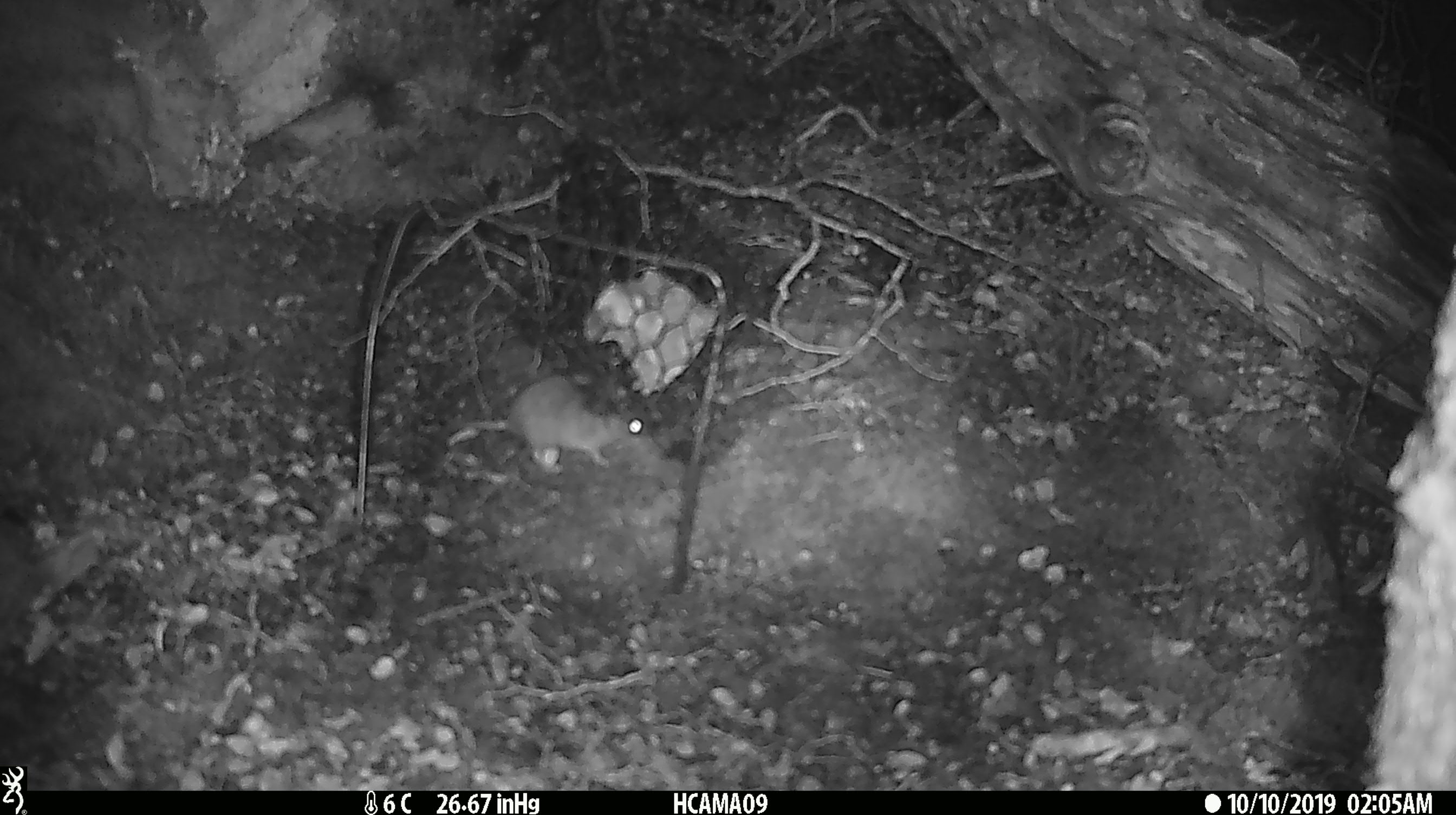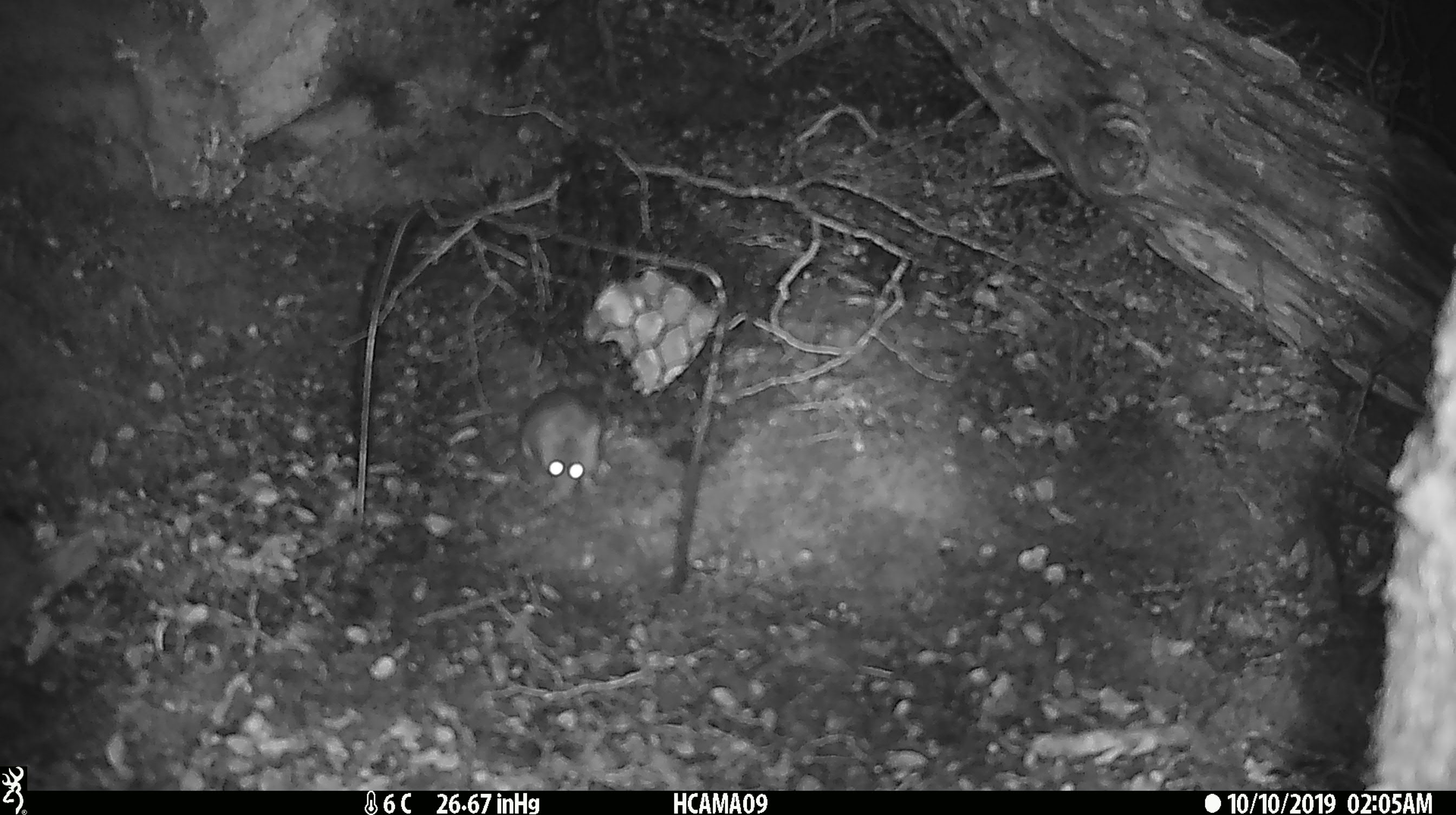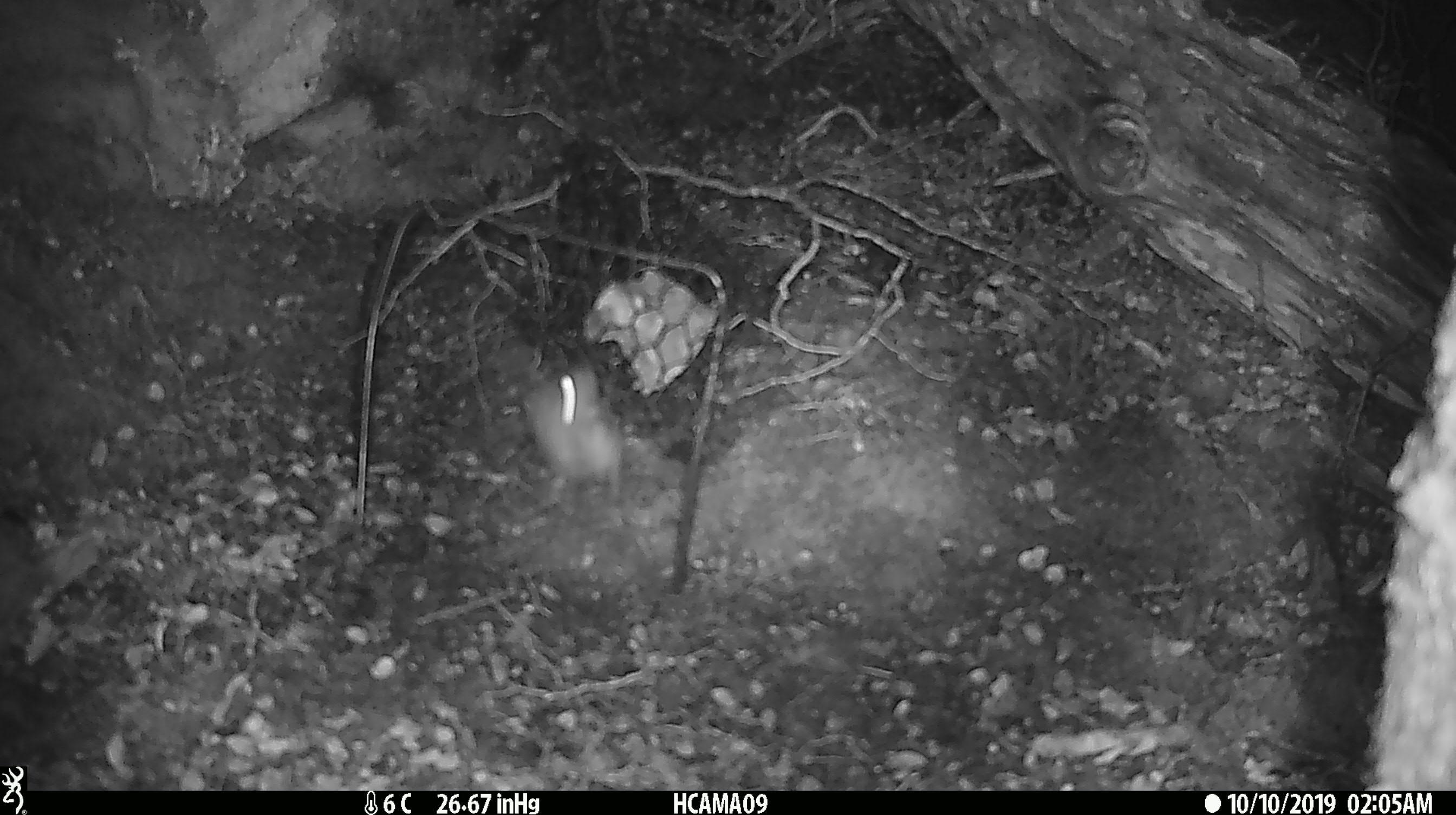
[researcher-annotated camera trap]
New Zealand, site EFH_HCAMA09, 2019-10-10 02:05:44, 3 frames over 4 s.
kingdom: Animalia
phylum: Chordata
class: Mammalia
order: Rodentia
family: Muridae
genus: Mus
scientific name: Mus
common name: mouse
Mouse (Mus).